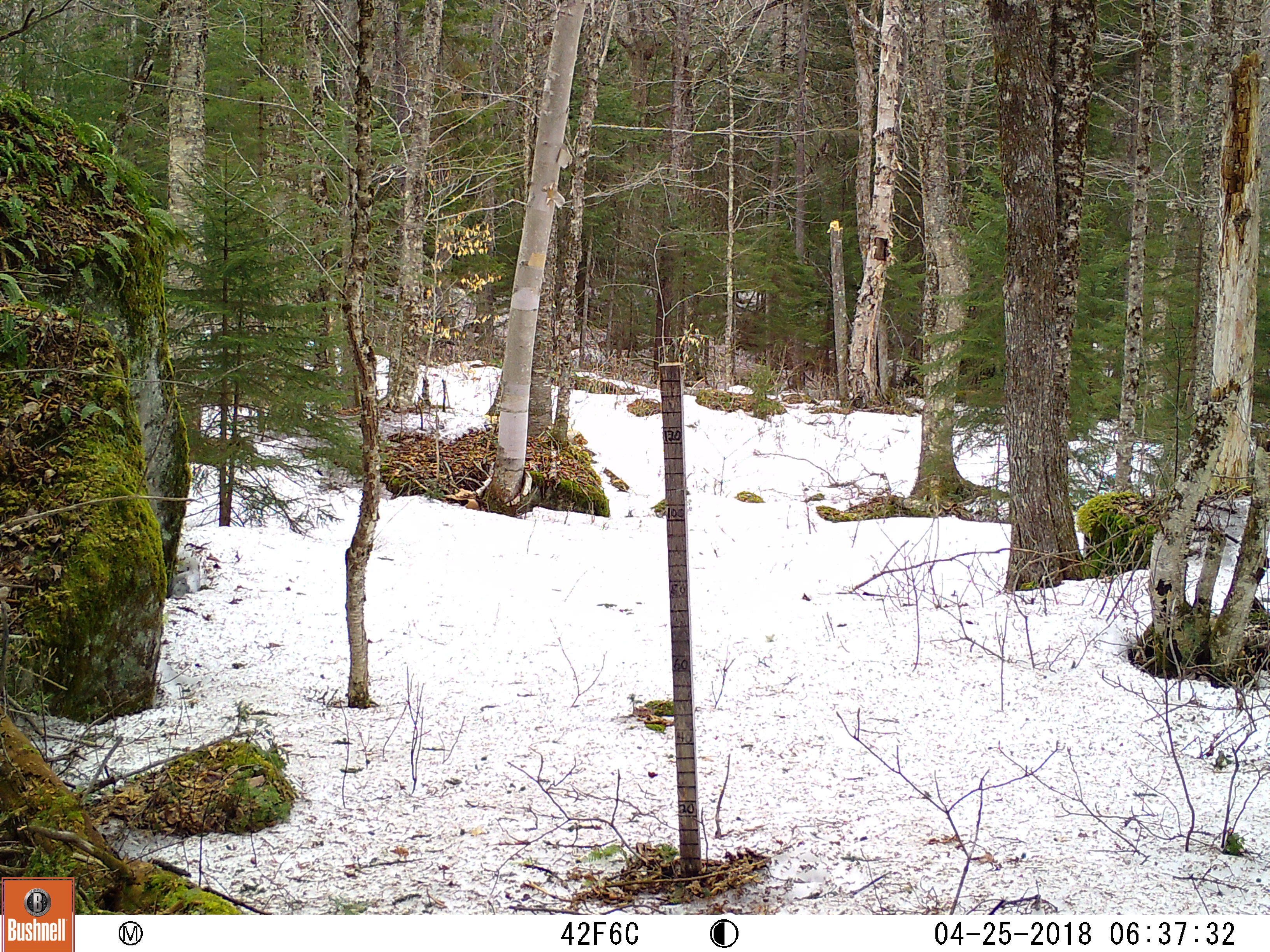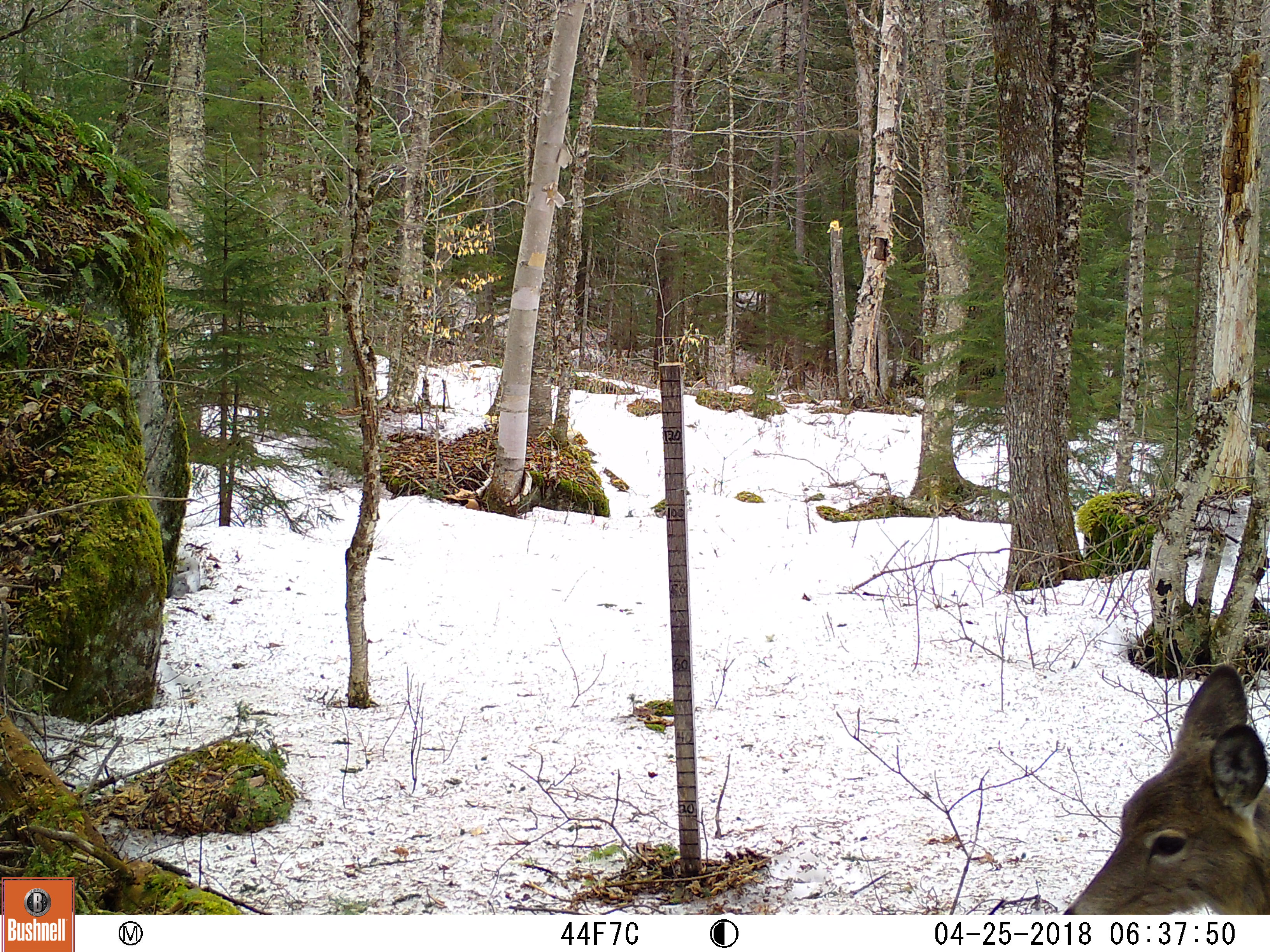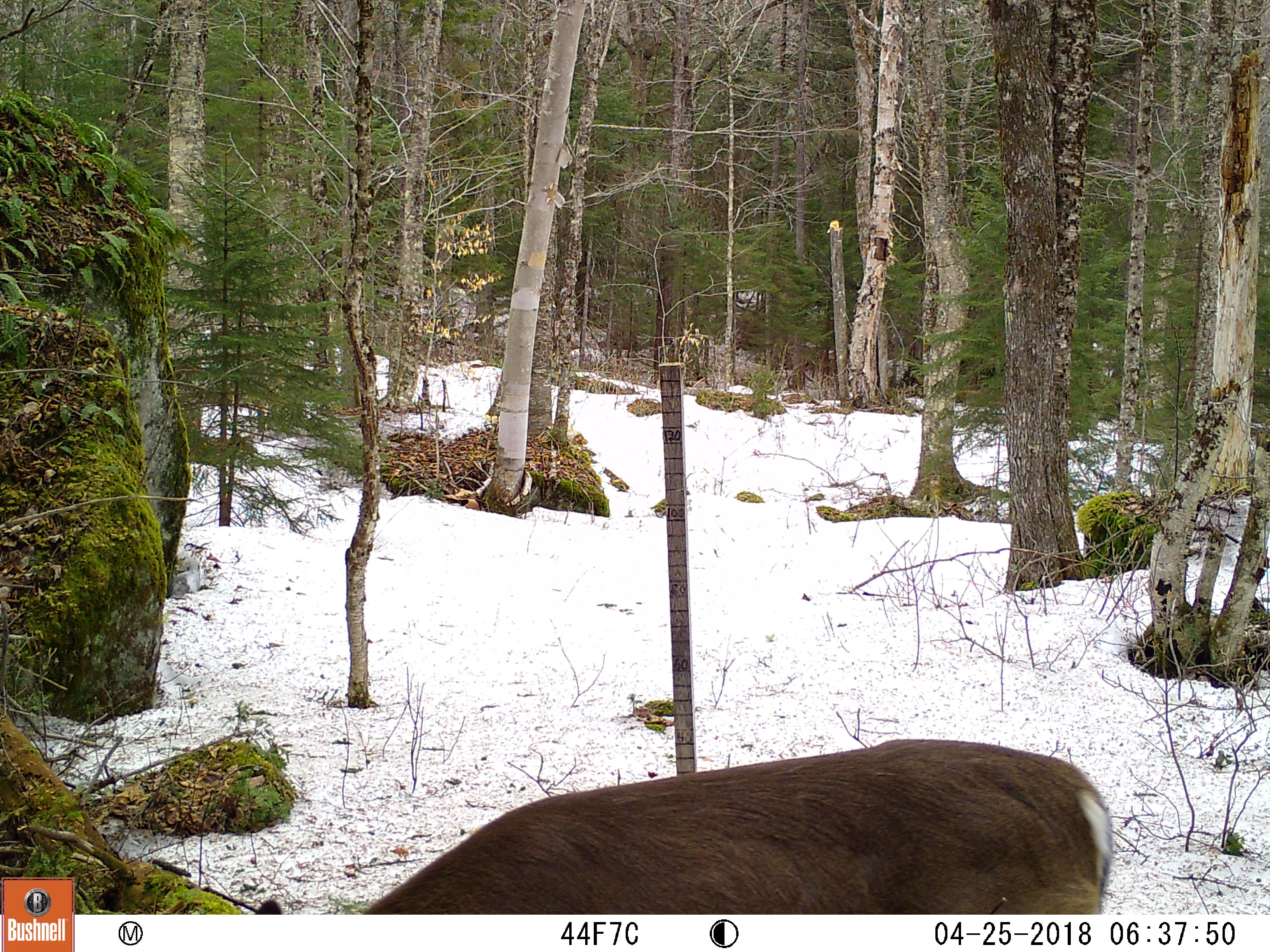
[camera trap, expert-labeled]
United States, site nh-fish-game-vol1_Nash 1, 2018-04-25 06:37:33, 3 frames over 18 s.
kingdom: Animalia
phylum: Chordata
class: Mammalia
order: Artiodactyla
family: Cervidae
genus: Odocoileus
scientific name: Odocoileus virginianus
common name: white-tailed deer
White-tailed deer (Odocoileus virginianus).